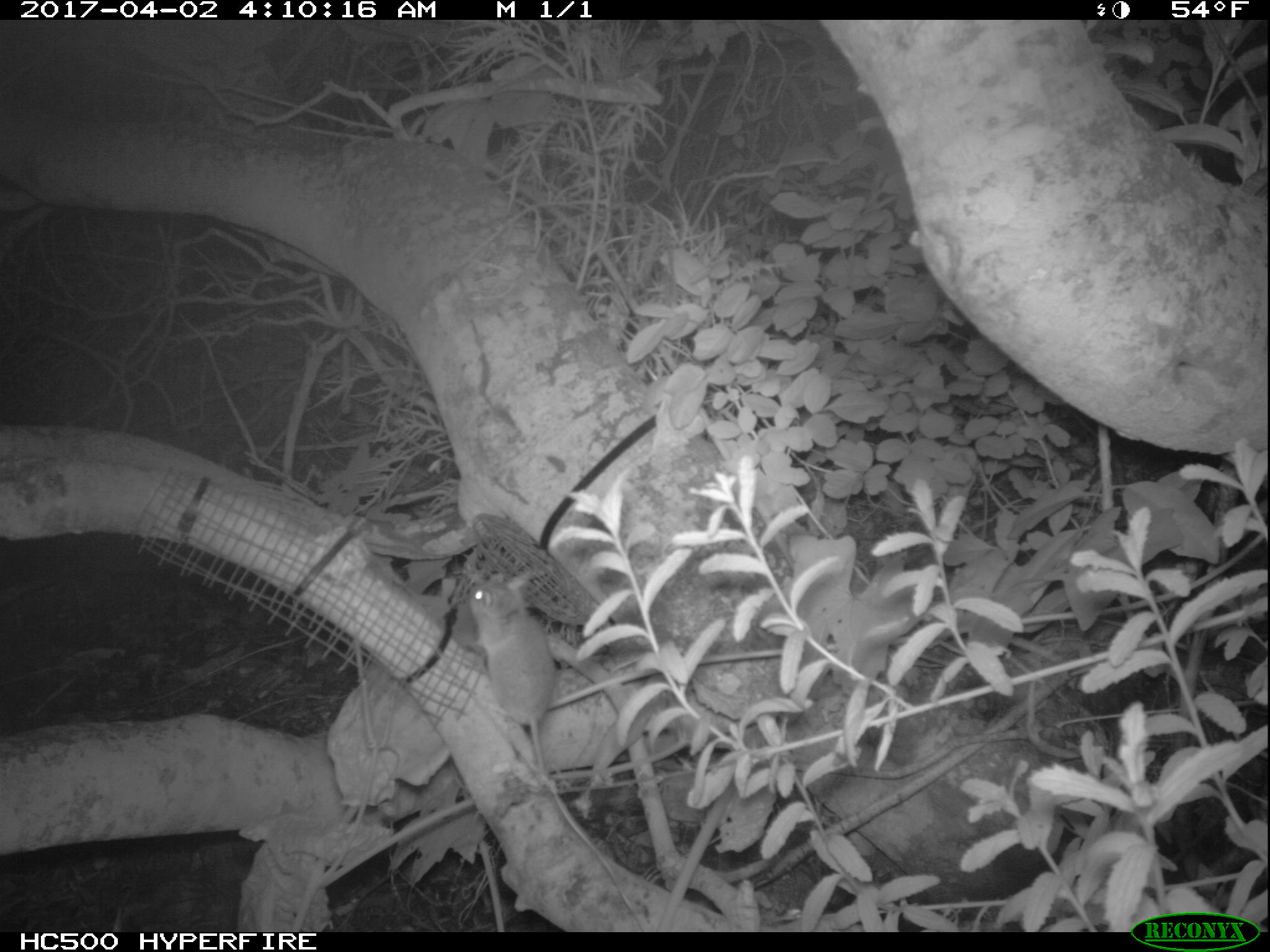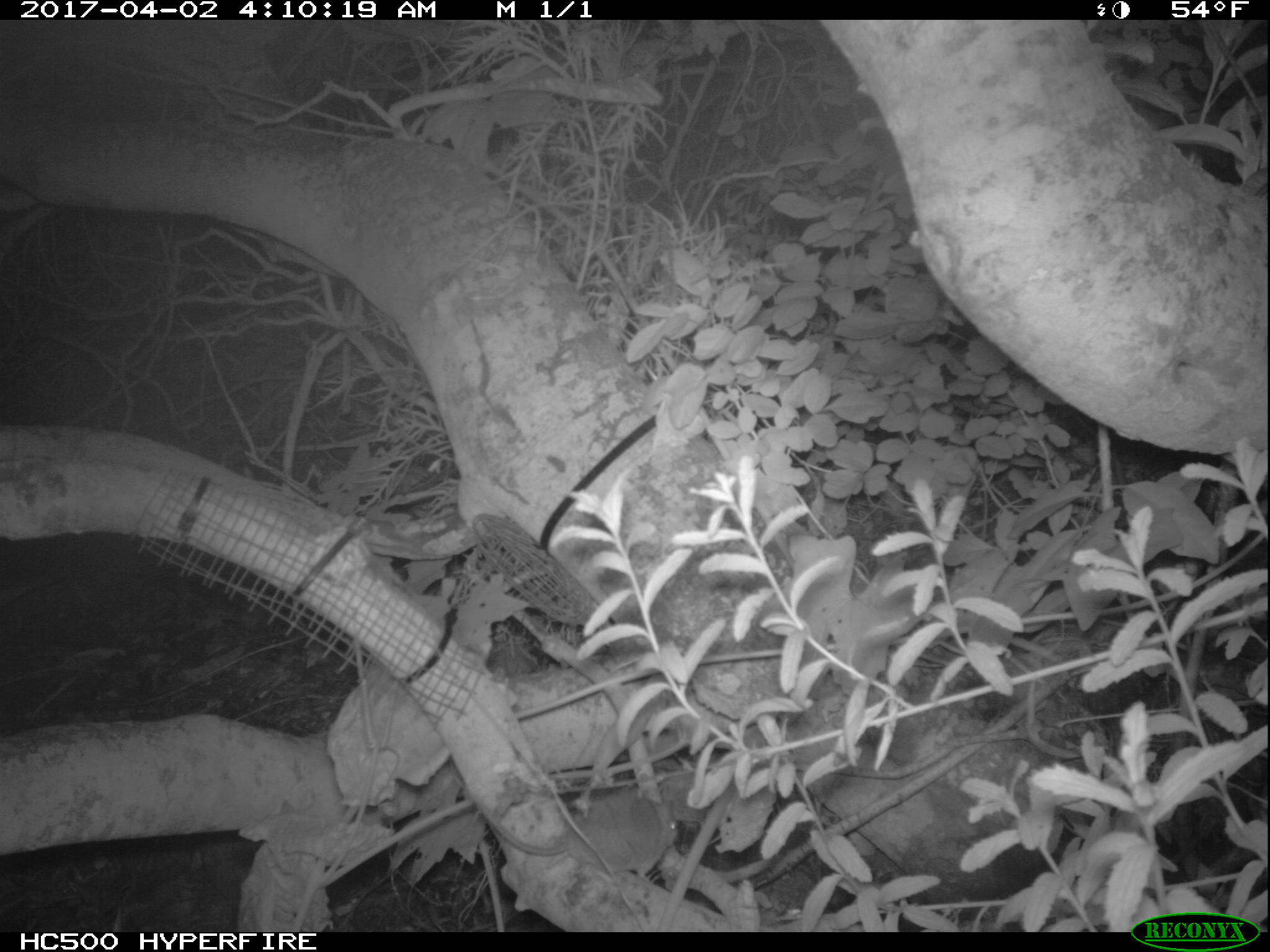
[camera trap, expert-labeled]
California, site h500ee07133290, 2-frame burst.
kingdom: Animalia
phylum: Chordata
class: Mammalia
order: Rodentia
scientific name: Rodentia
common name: rodent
Rodent (Rodentia).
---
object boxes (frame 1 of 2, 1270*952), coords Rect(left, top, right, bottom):
rodent: Rect(469, 577, 556, 775)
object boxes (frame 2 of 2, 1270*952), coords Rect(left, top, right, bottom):
rodent: Rect(492, 794, 677, 883)